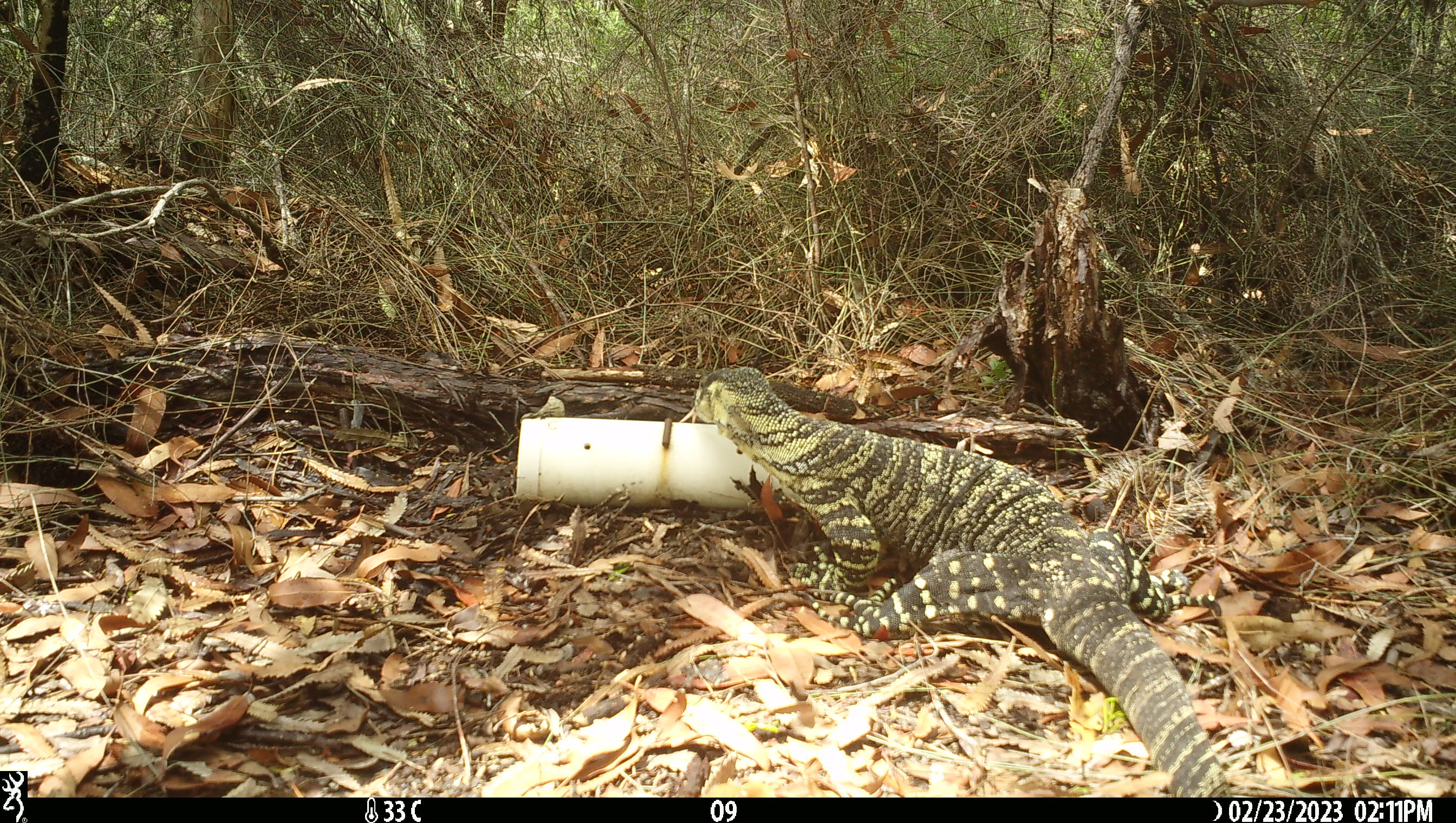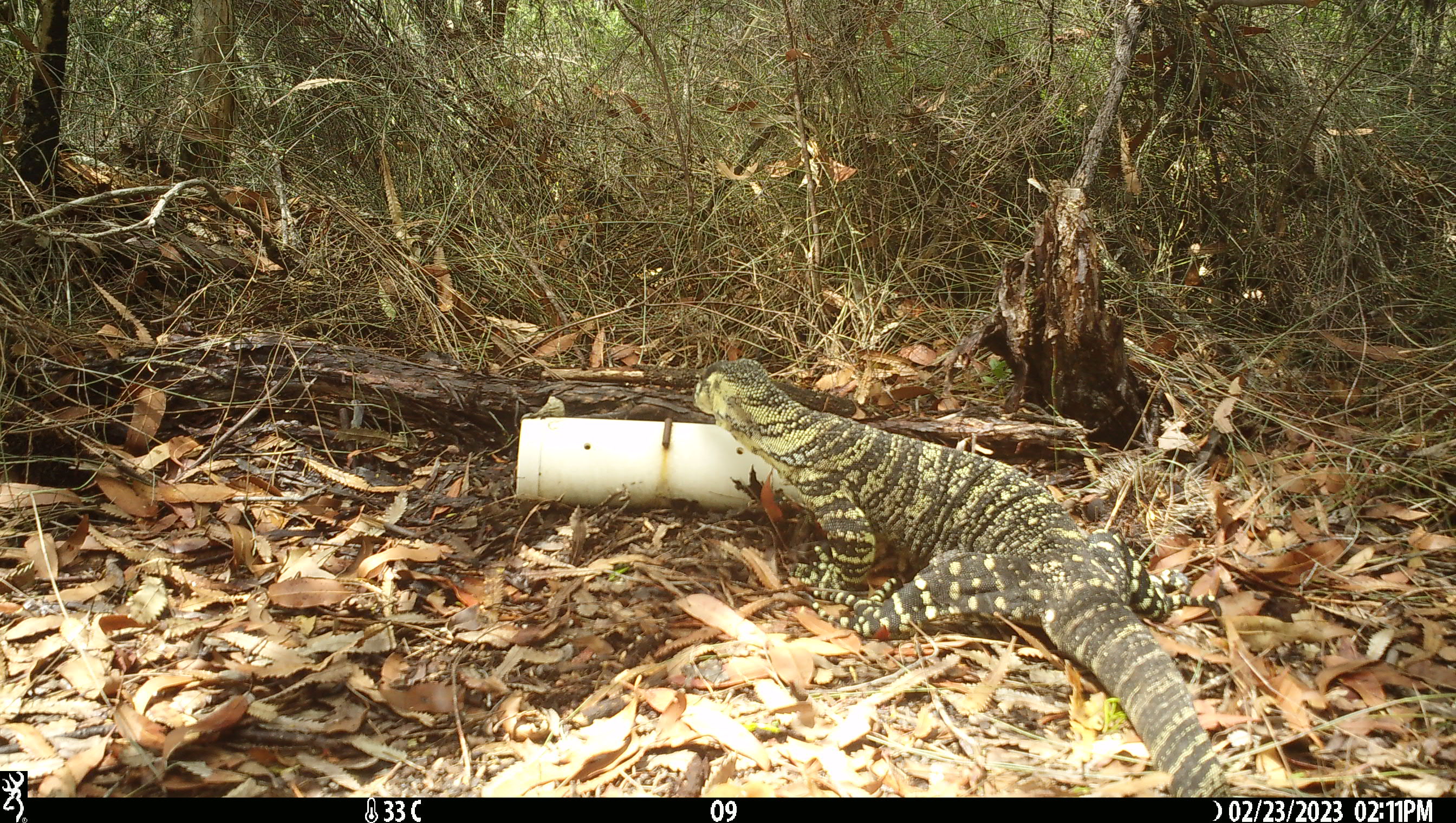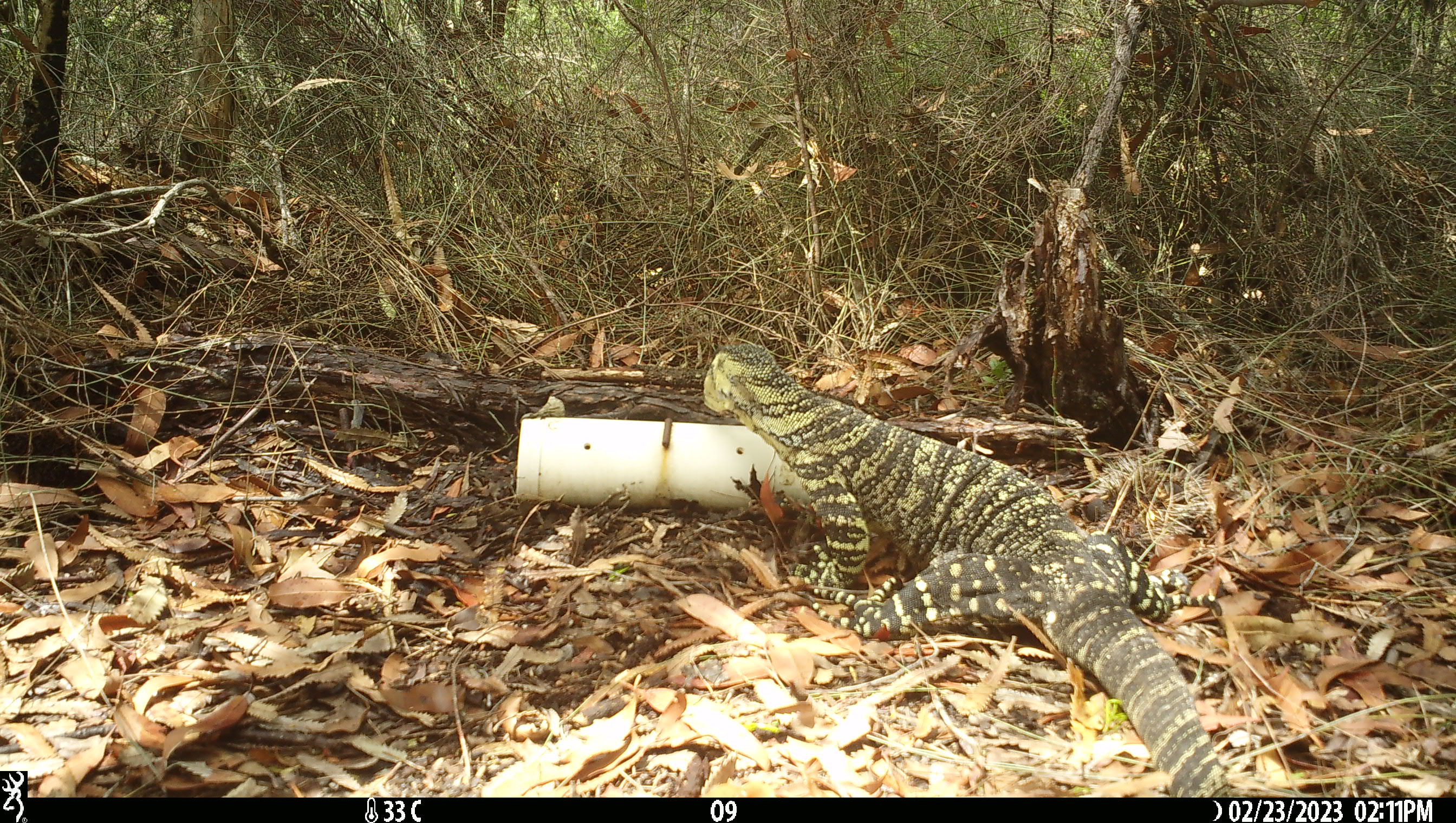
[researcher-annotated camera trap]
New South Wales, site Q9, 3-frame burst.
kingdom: Animalia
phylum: Chordata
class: Reptilia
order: Squamata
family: Varanidae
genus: Varanus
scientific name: Varanus varius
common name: lace monitor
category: goanna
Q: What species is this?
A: Goanna (lace monitor) (Varanus varius).